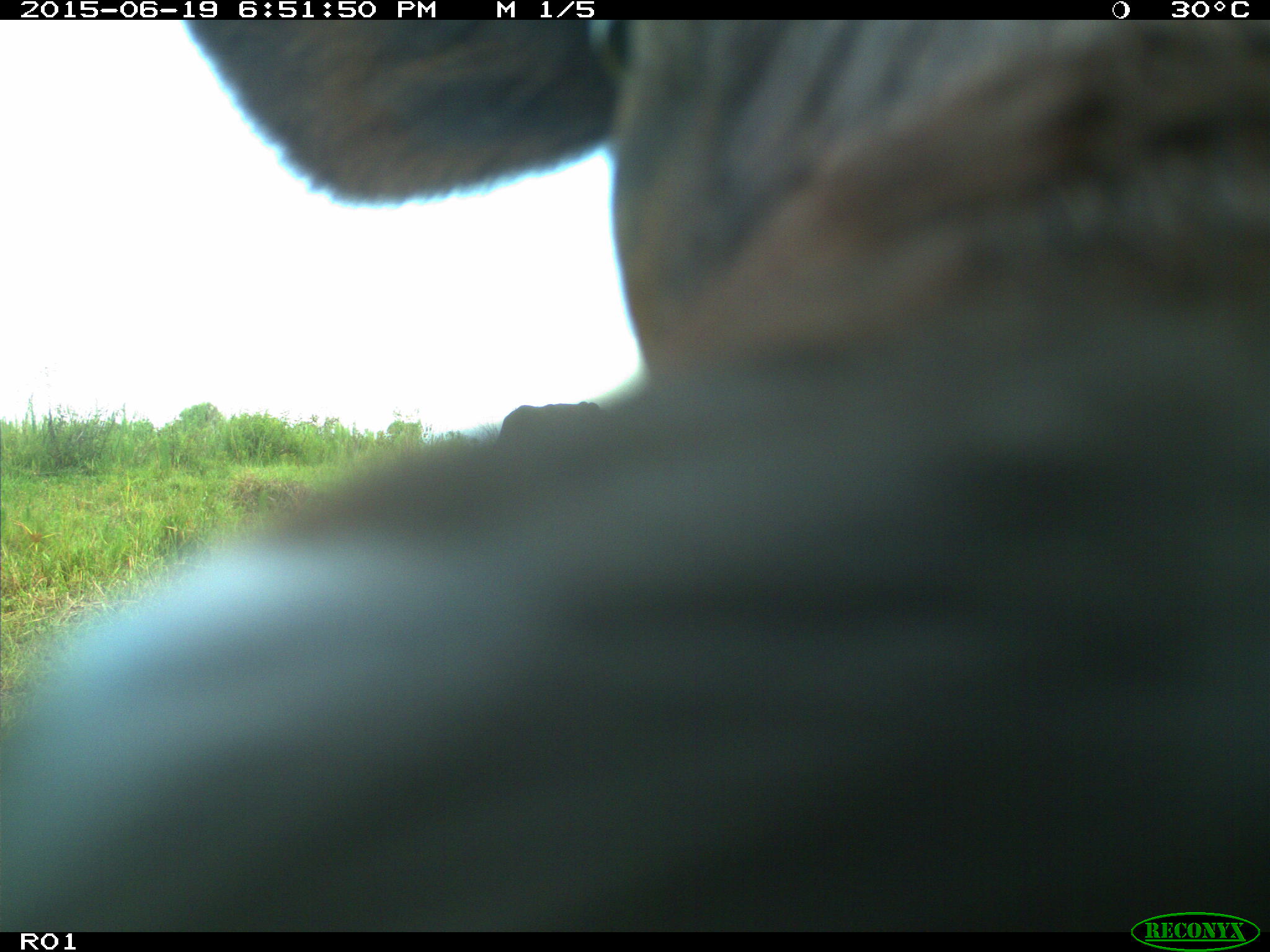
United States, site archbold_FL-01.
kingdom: Animalia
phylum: Chordata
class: Mammalia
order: Artiodactyla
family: Bovidae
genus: Bos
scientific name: Bos taurus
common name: domestic cow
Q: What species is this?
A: Bos taurus (domestic cow).